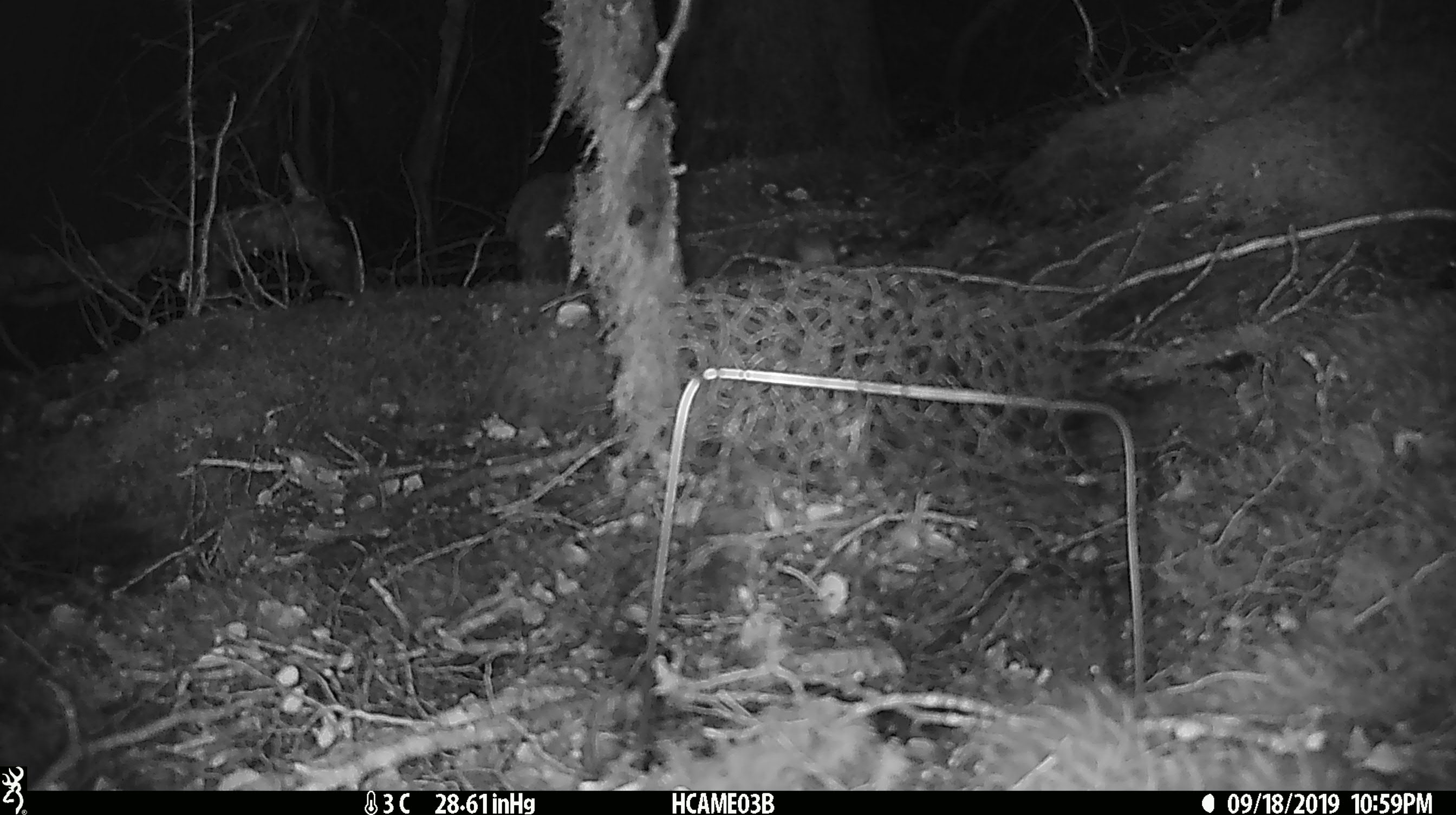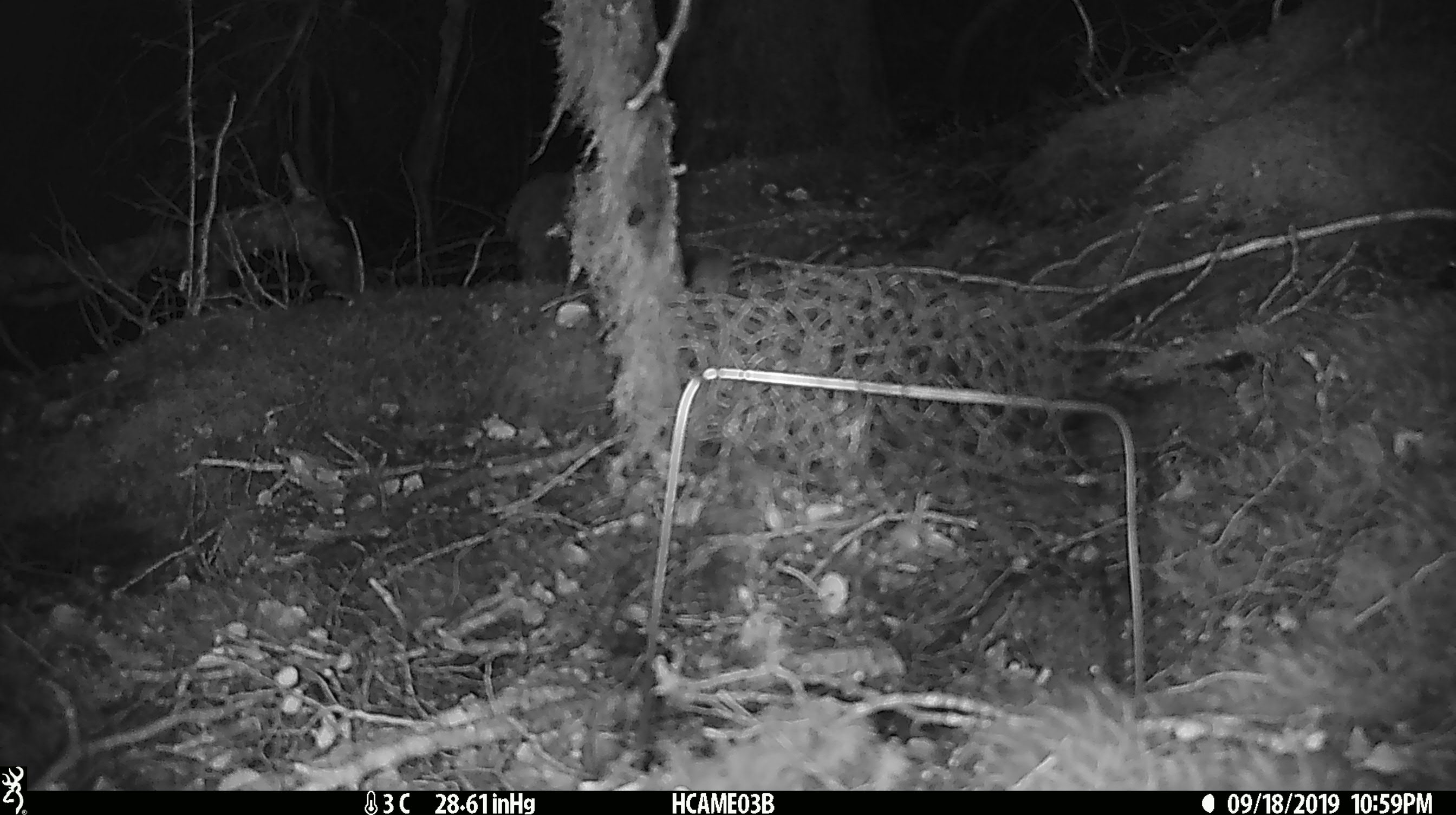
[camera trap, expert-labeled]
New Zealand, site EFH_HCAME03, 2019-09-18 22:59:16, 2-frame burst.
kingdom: Animalia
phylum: Chordata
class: Mammalia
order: Rodentia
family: Muridae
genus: Mus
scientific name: Mus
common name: mouse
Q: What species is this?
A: Mouse (Mus).